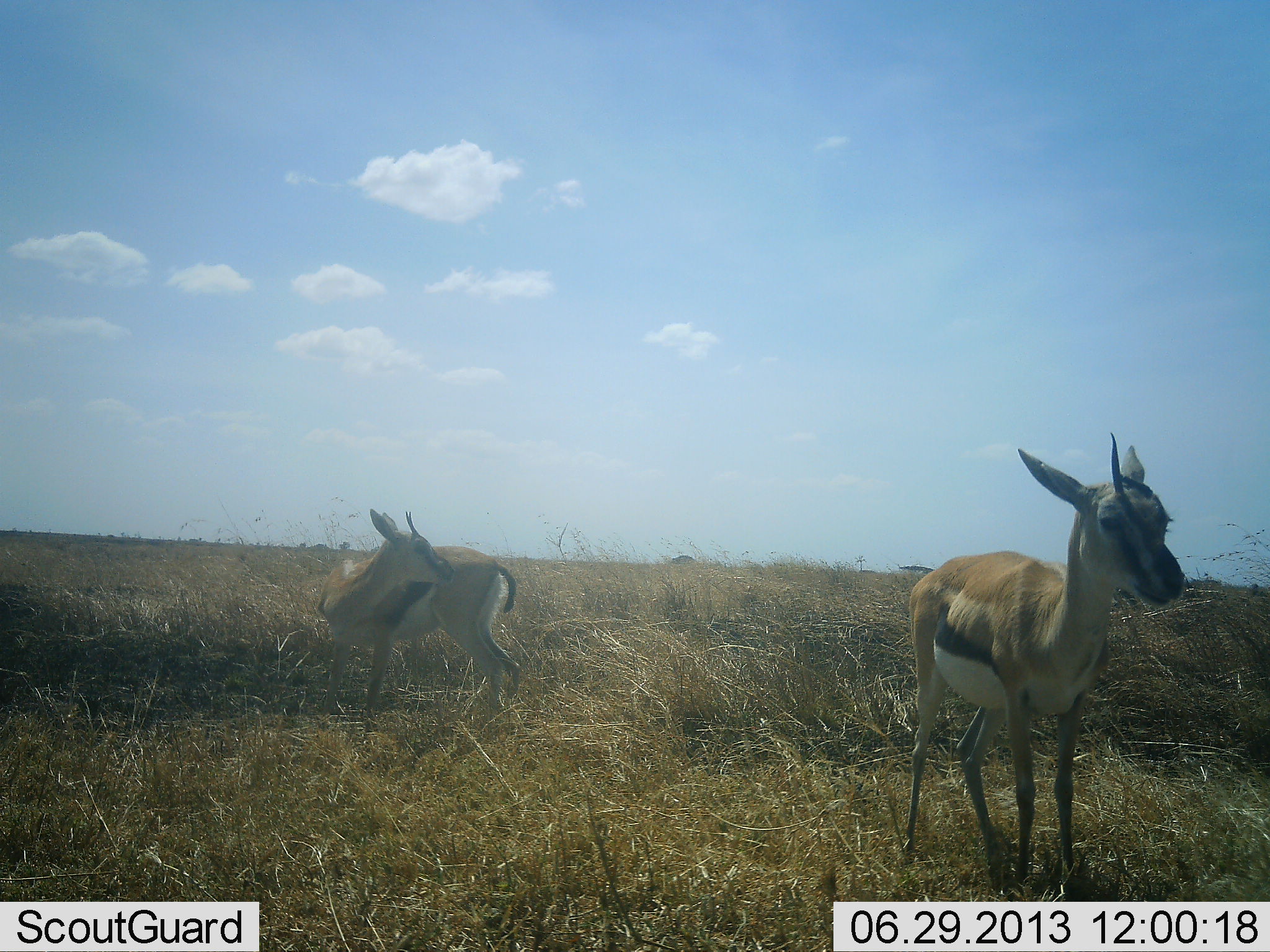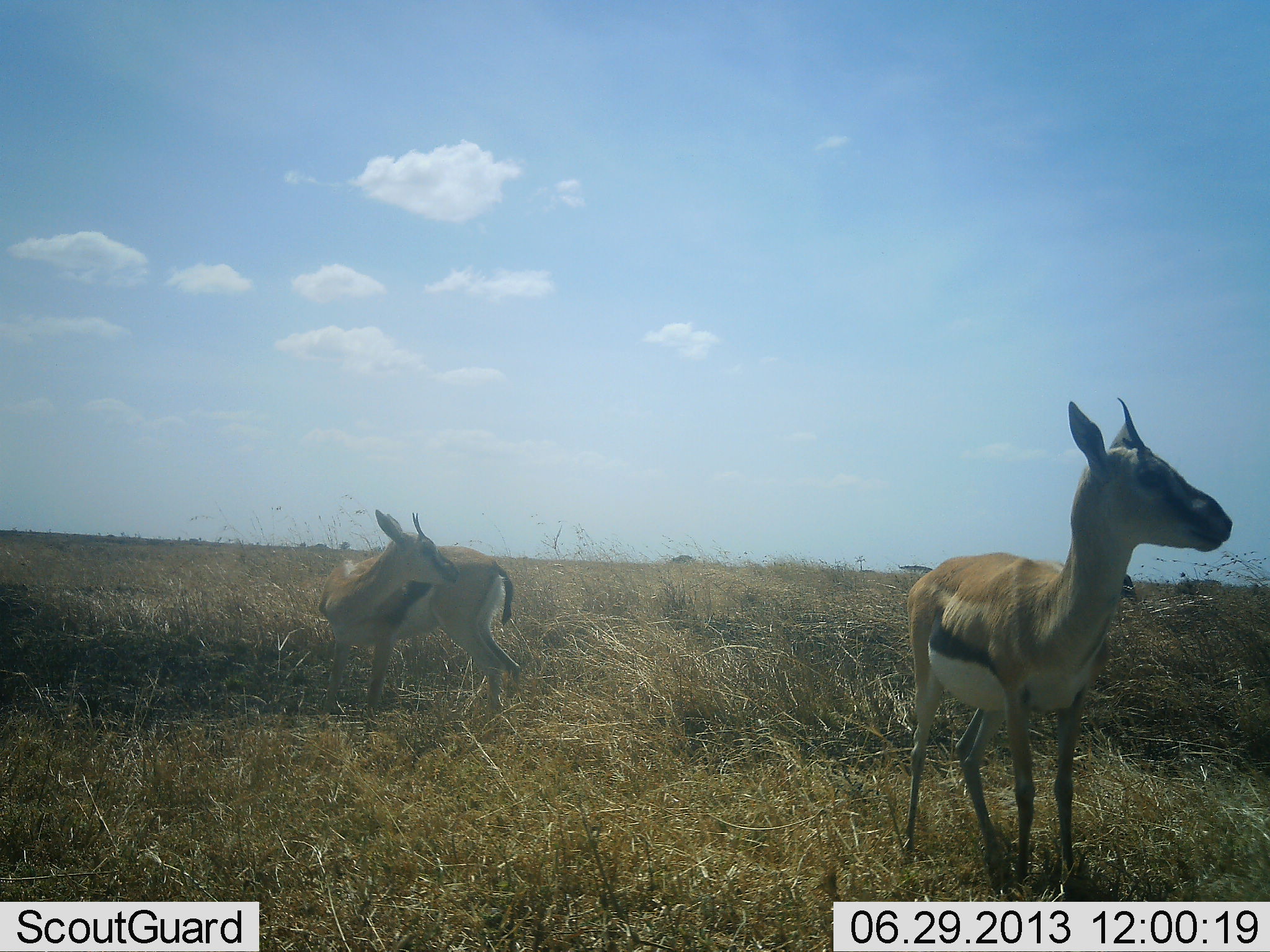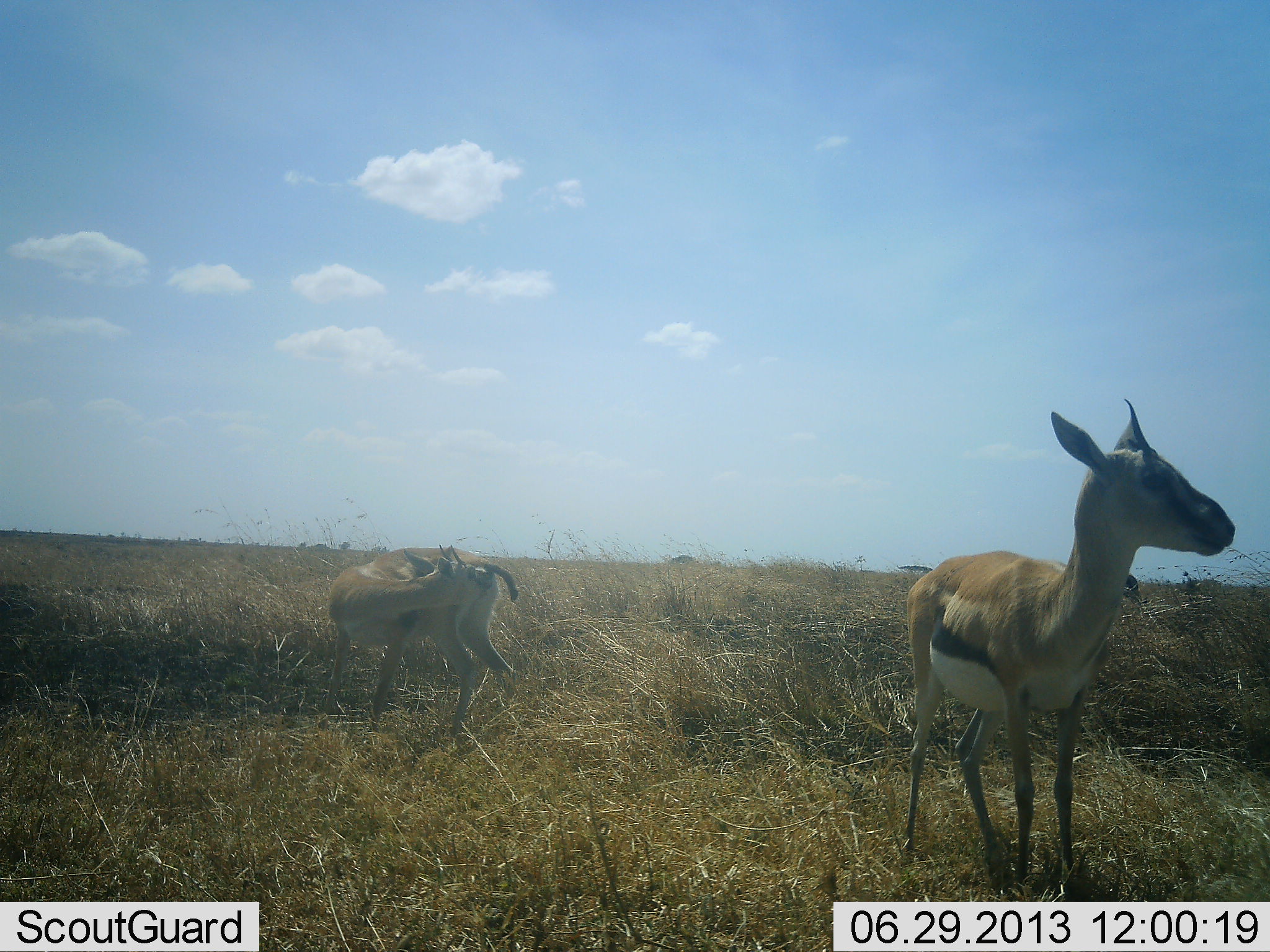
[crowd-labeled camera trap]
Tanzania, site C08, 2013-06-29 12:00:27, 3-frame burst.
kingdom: Animalia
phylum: Chordata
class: Mammalia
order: Artiodactyla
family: Bovidae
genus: Eudorcas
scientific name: Eudorcas thomsonii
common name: thomson's gazelle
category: gazellethomsons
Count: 2.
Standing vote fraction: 100%.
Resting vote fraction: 0%.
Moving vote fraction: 0%.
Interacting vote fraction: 0%.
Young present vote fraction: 10%.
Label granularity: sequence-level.